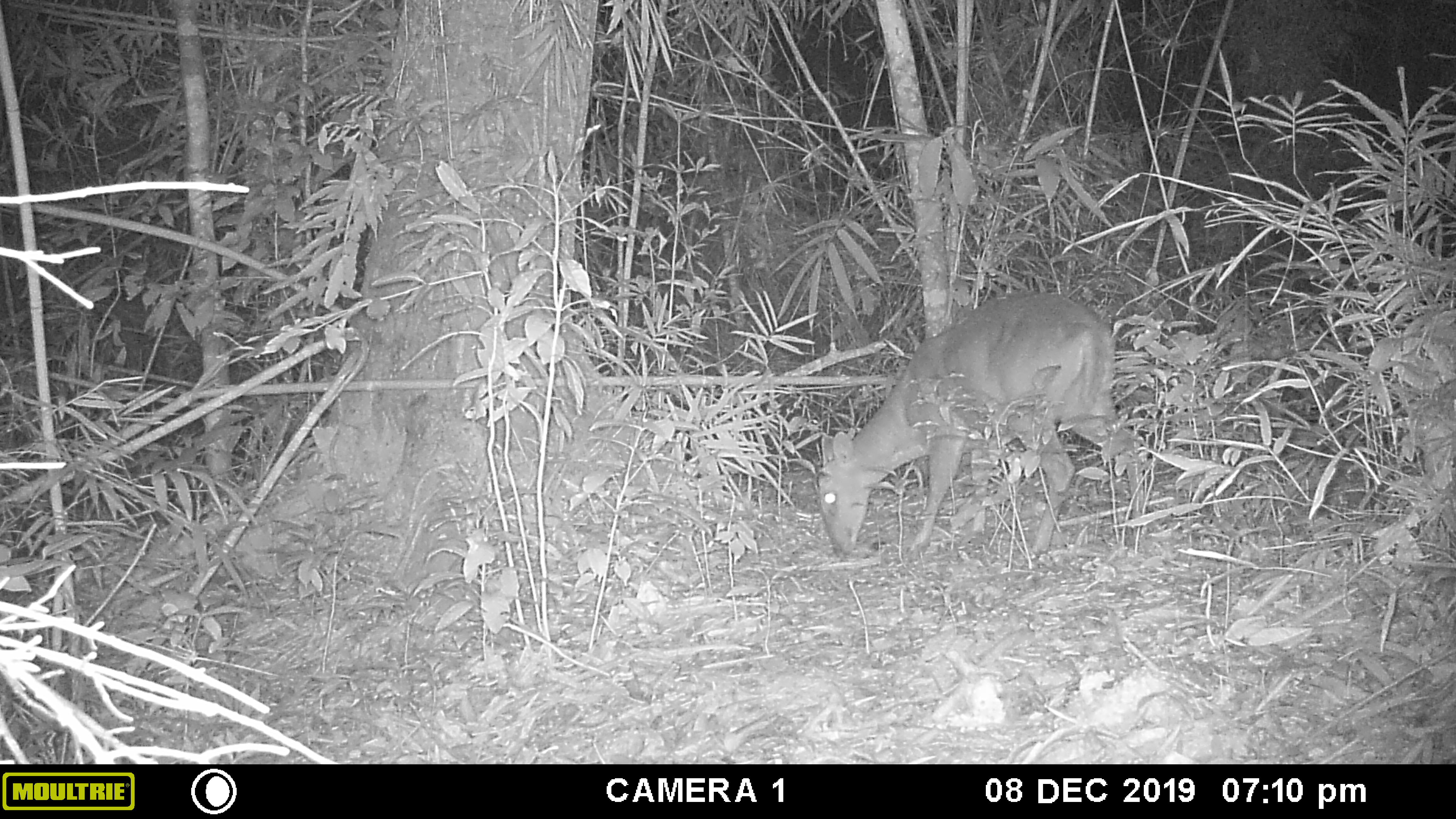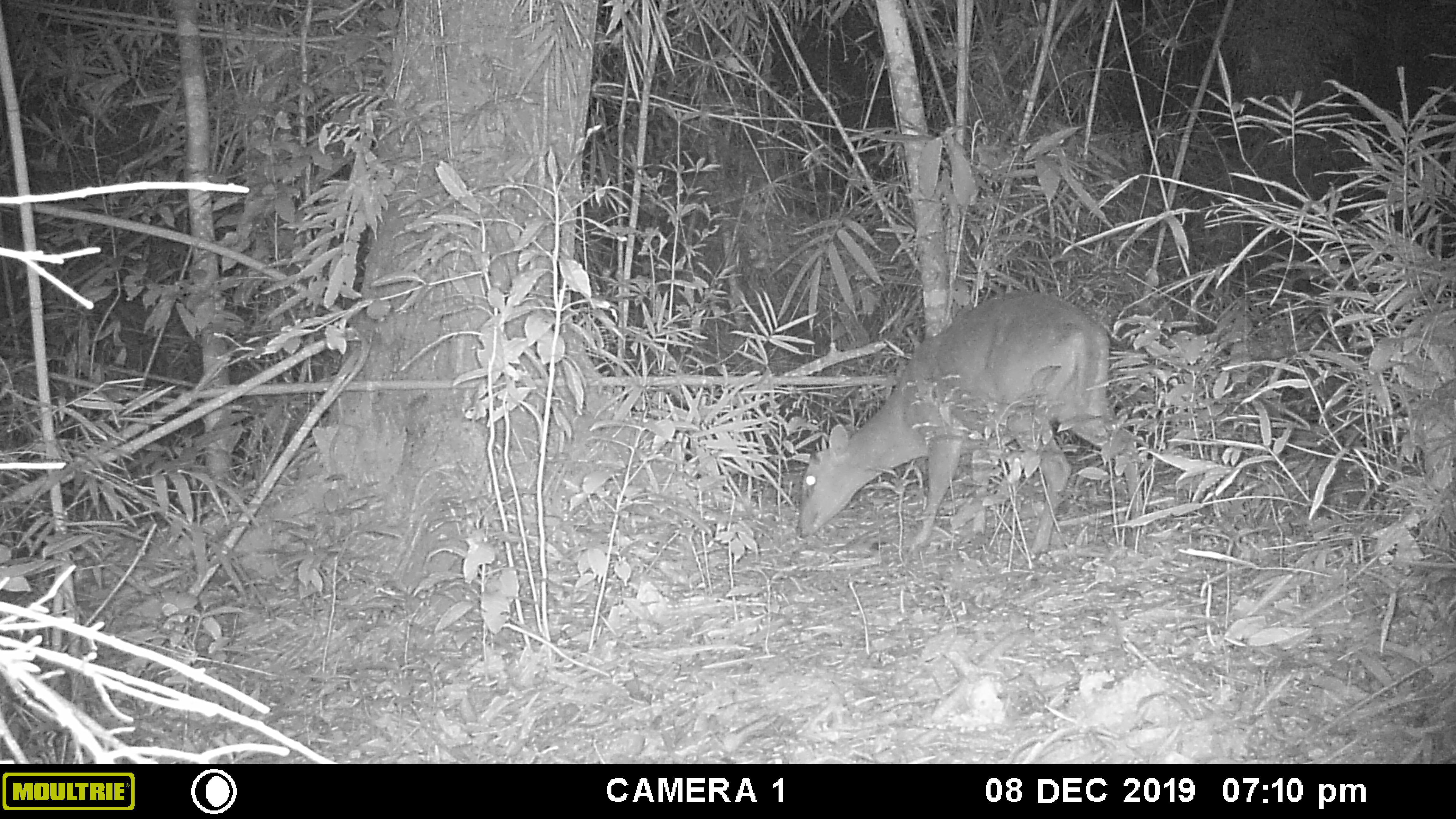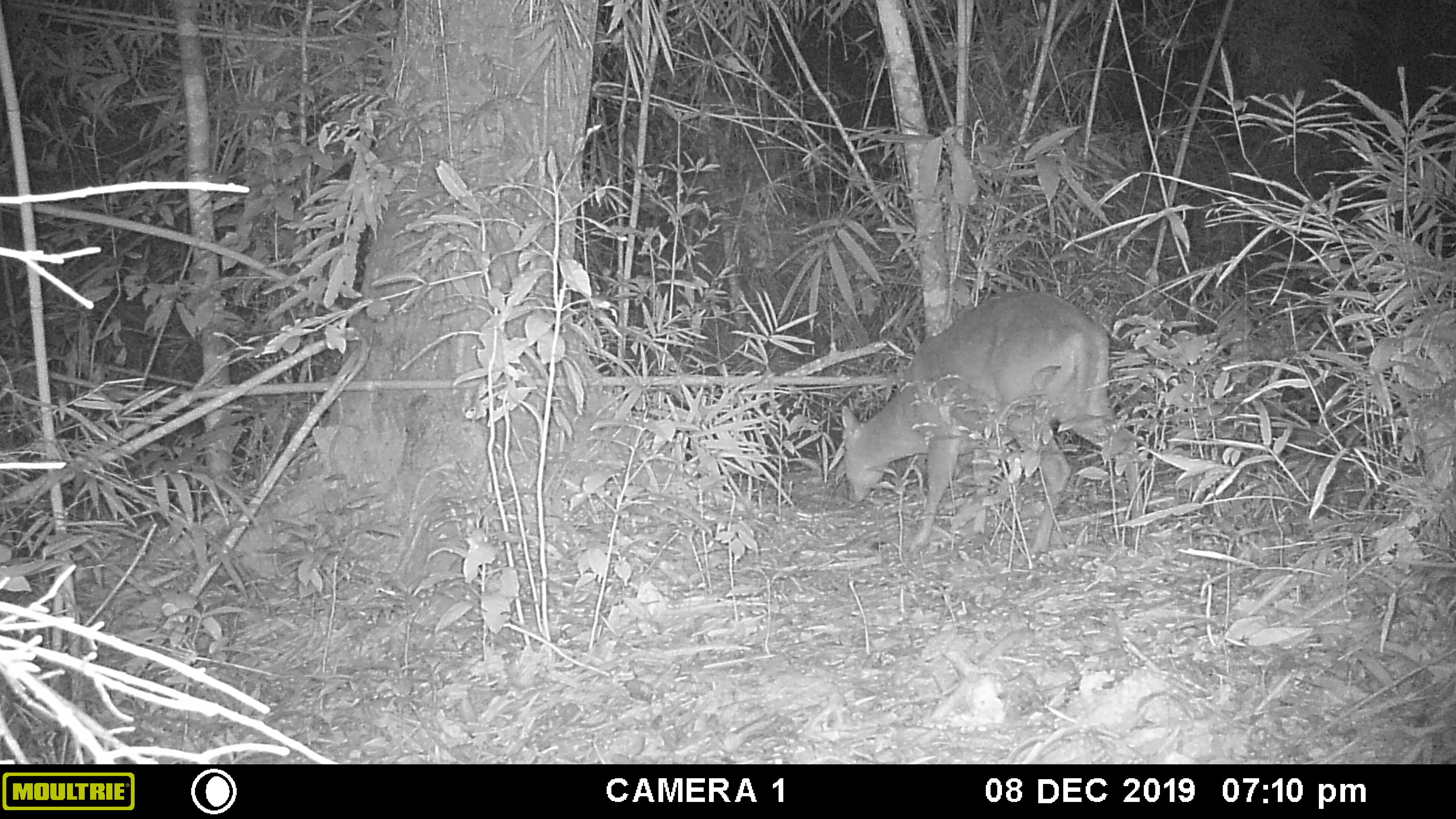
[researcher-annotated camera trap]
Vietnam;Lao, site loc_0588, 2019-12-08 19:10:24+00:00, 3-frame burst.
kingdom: Animalia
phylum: Chordata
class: Mammalia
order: Artiodactyla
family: Cervidae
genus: Muntiacus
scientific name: Muntiacus muntjak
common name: red muntjac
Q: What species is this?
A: Red muntjac (Muntiacus muntjak).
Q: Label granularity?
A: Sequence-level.